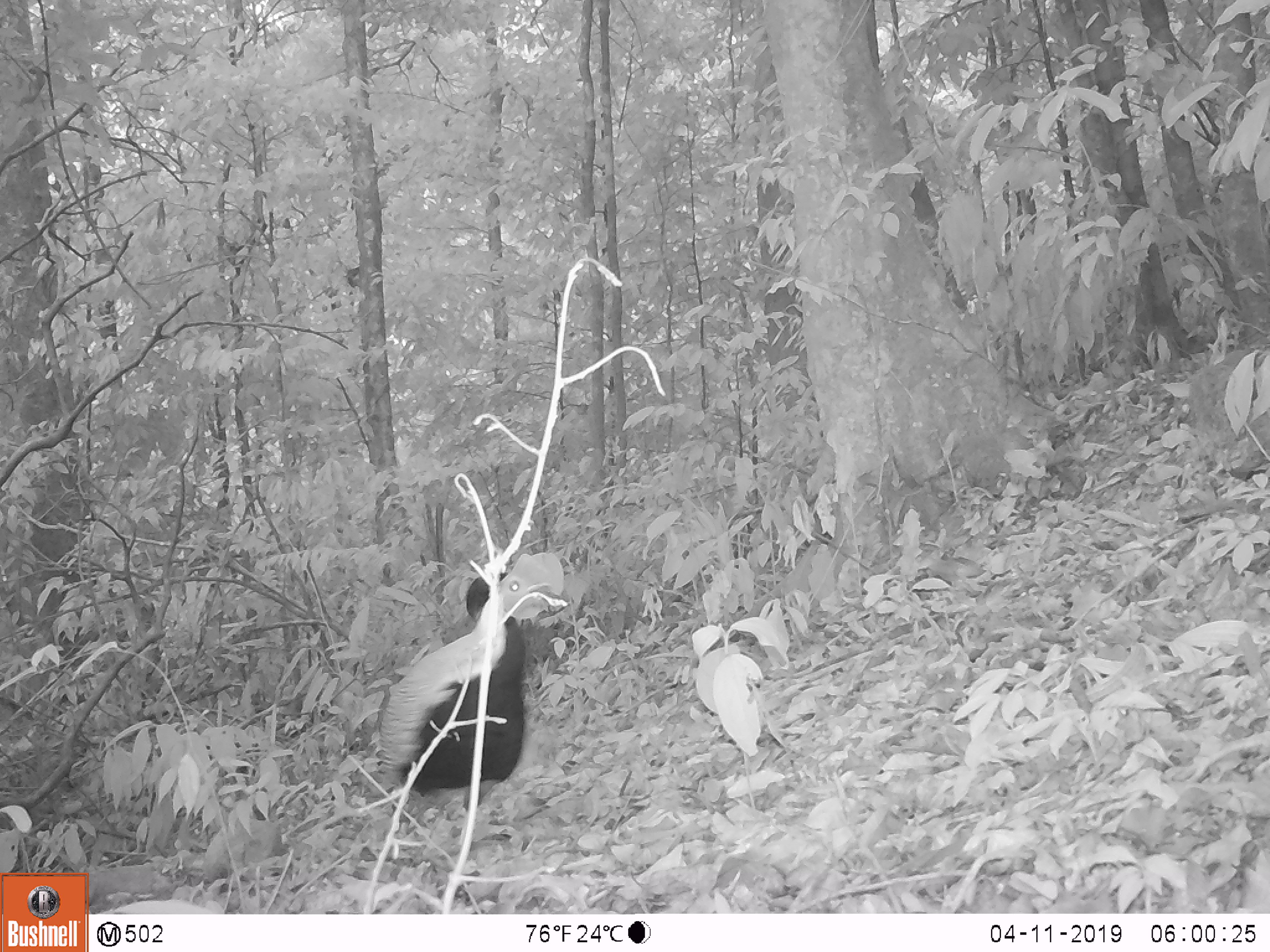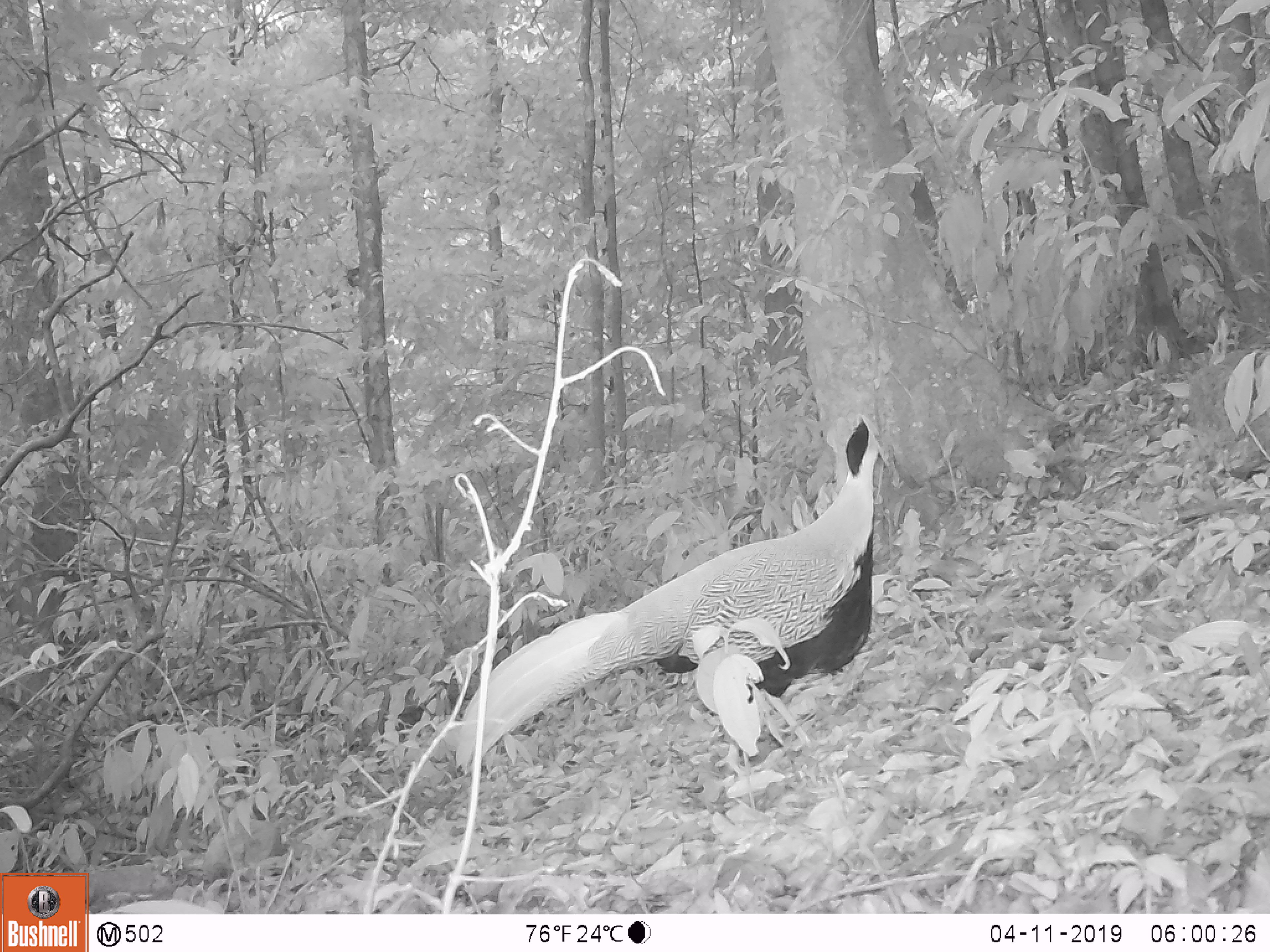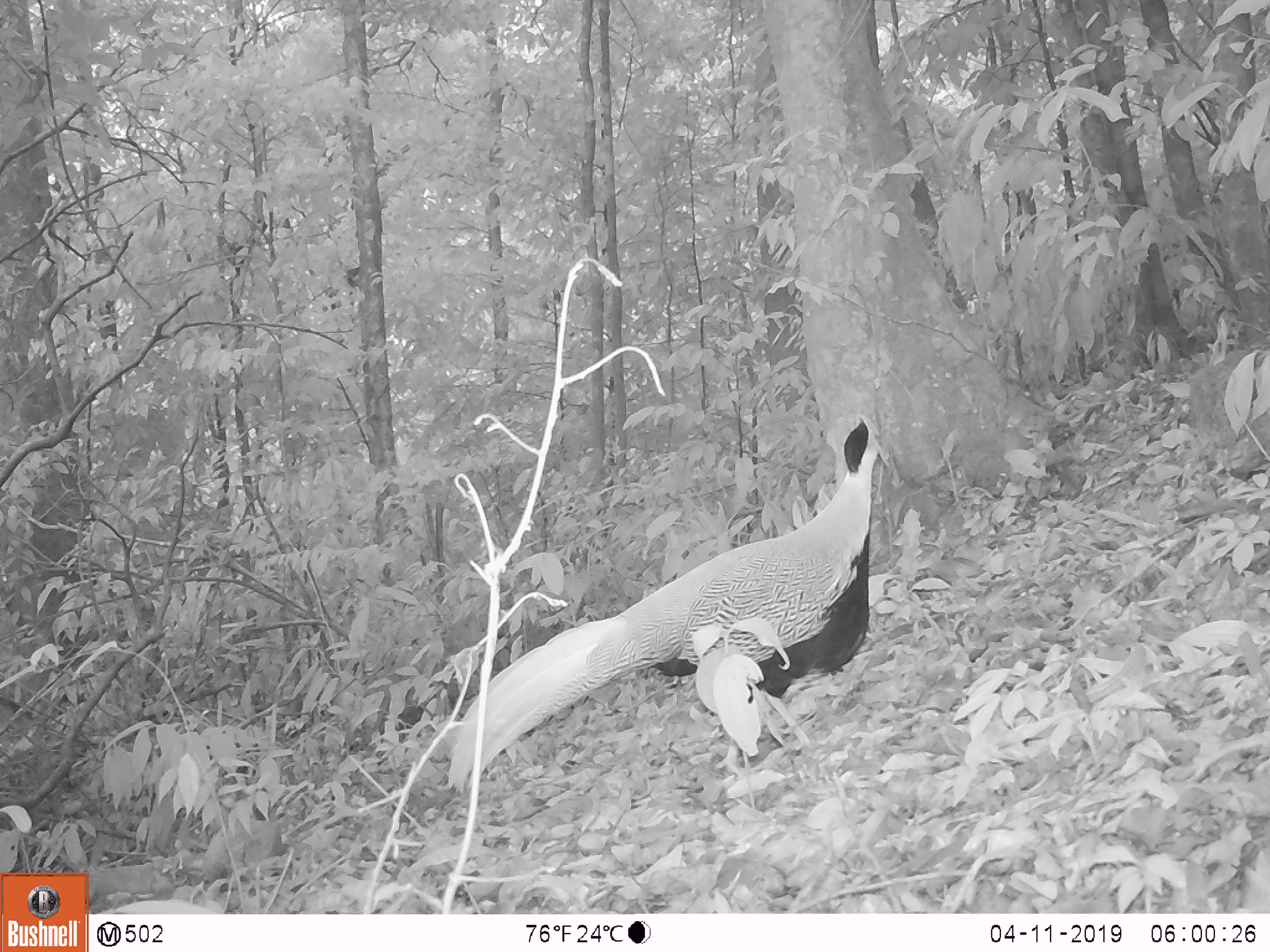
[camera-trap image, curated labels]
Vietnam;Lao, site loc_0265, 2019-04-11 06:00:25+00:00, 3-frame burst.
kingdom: Animalia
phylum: Chordata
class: Aves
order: Galliformes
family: Phasianidae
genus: Lophura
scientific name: Lophura nycthemera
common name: silver pheasant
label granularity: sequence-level